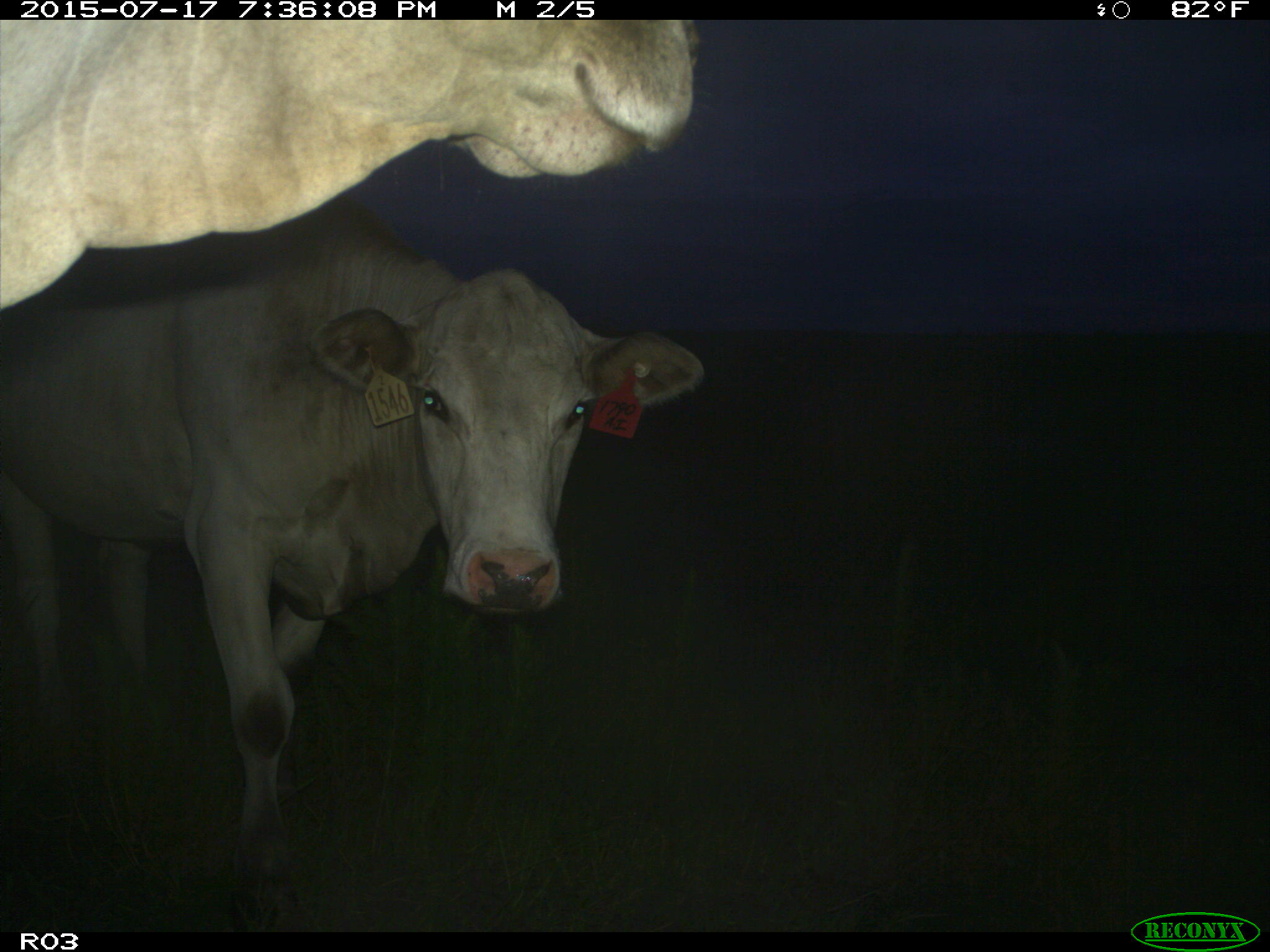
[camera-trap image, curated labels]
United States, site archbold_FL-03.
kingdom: Animalia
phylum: Chordata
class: Mammalia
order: Artiodactyla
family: Bovidae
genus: Bos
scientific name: Bos taurus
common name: domestic cow